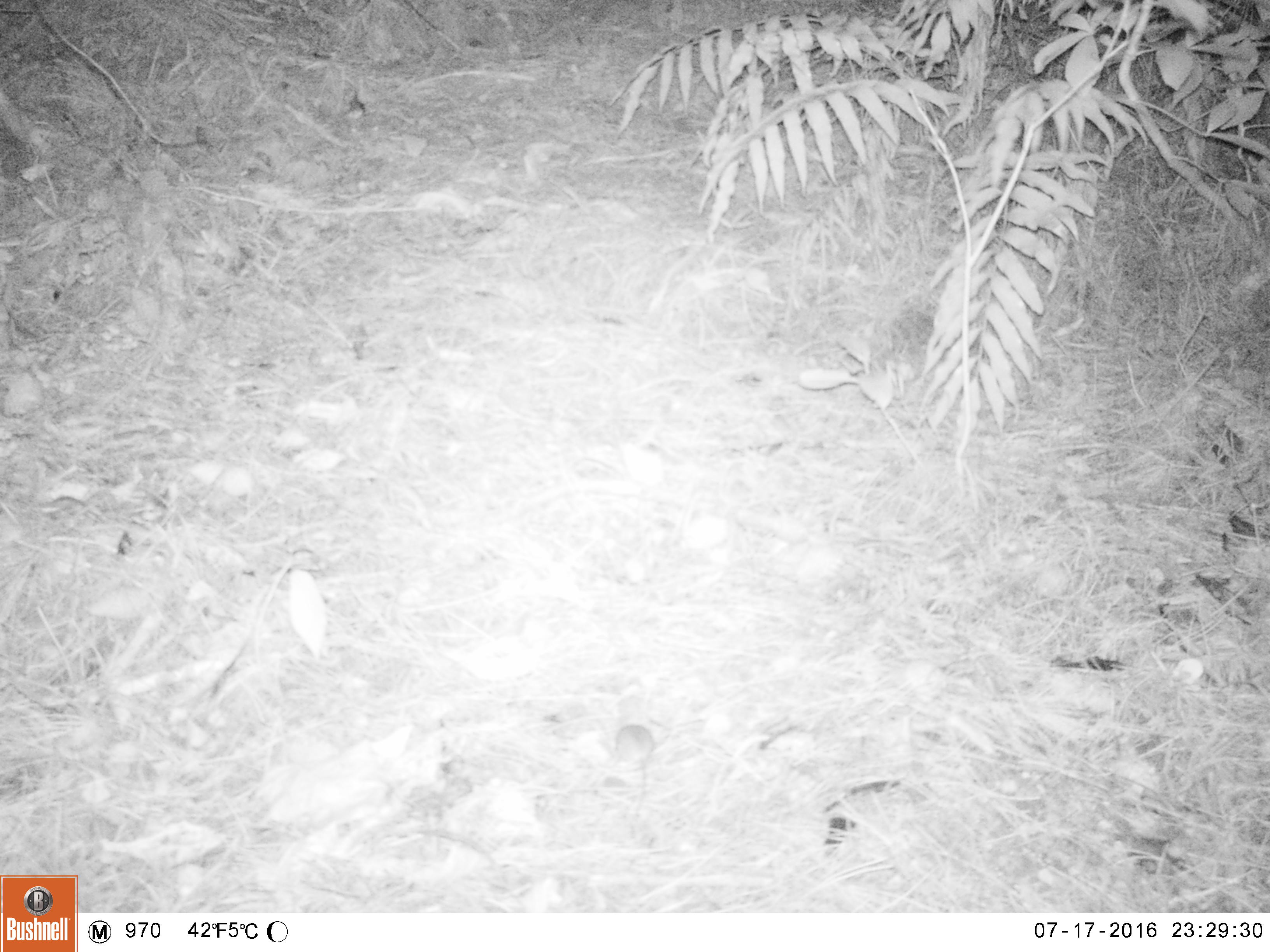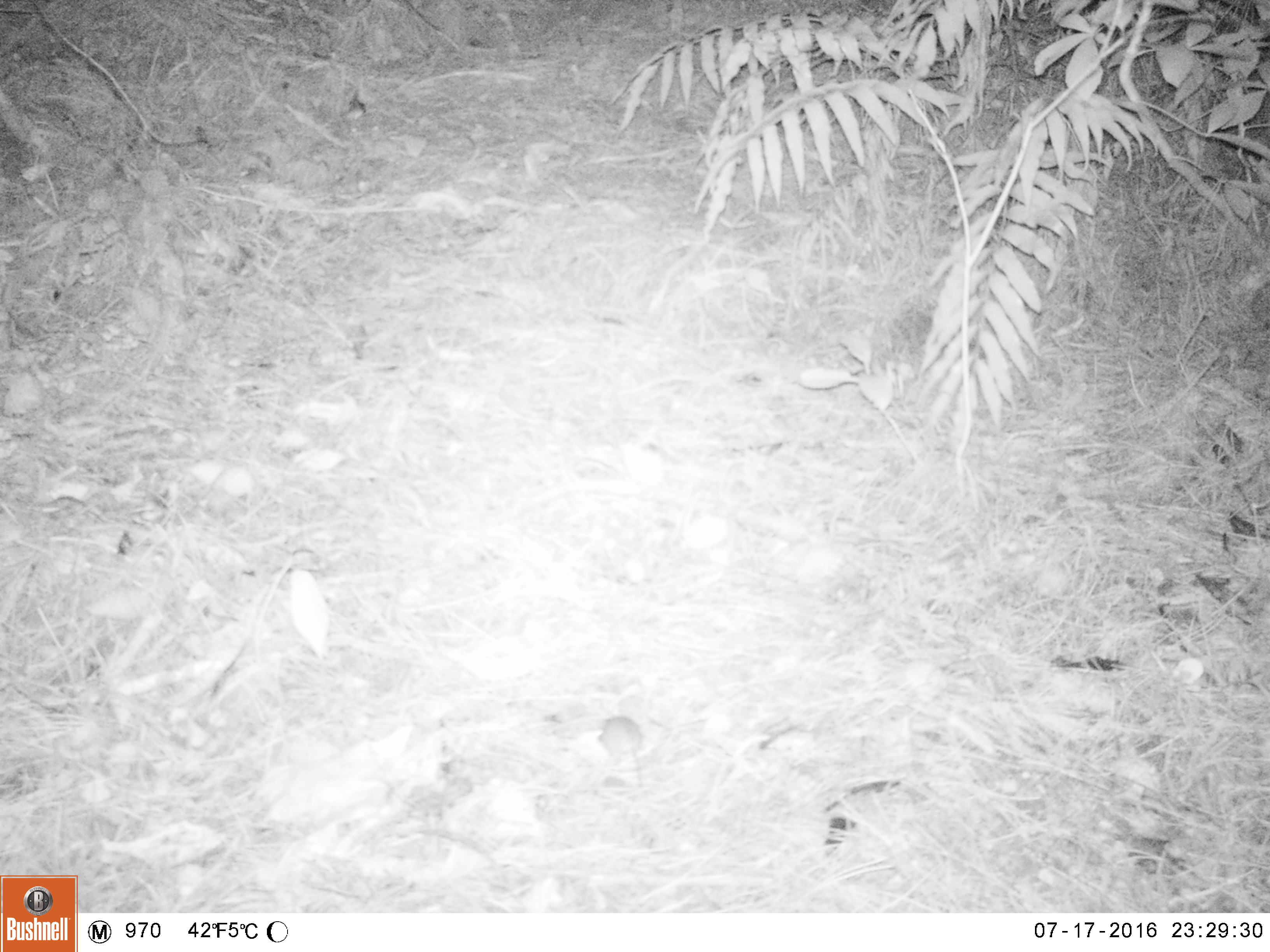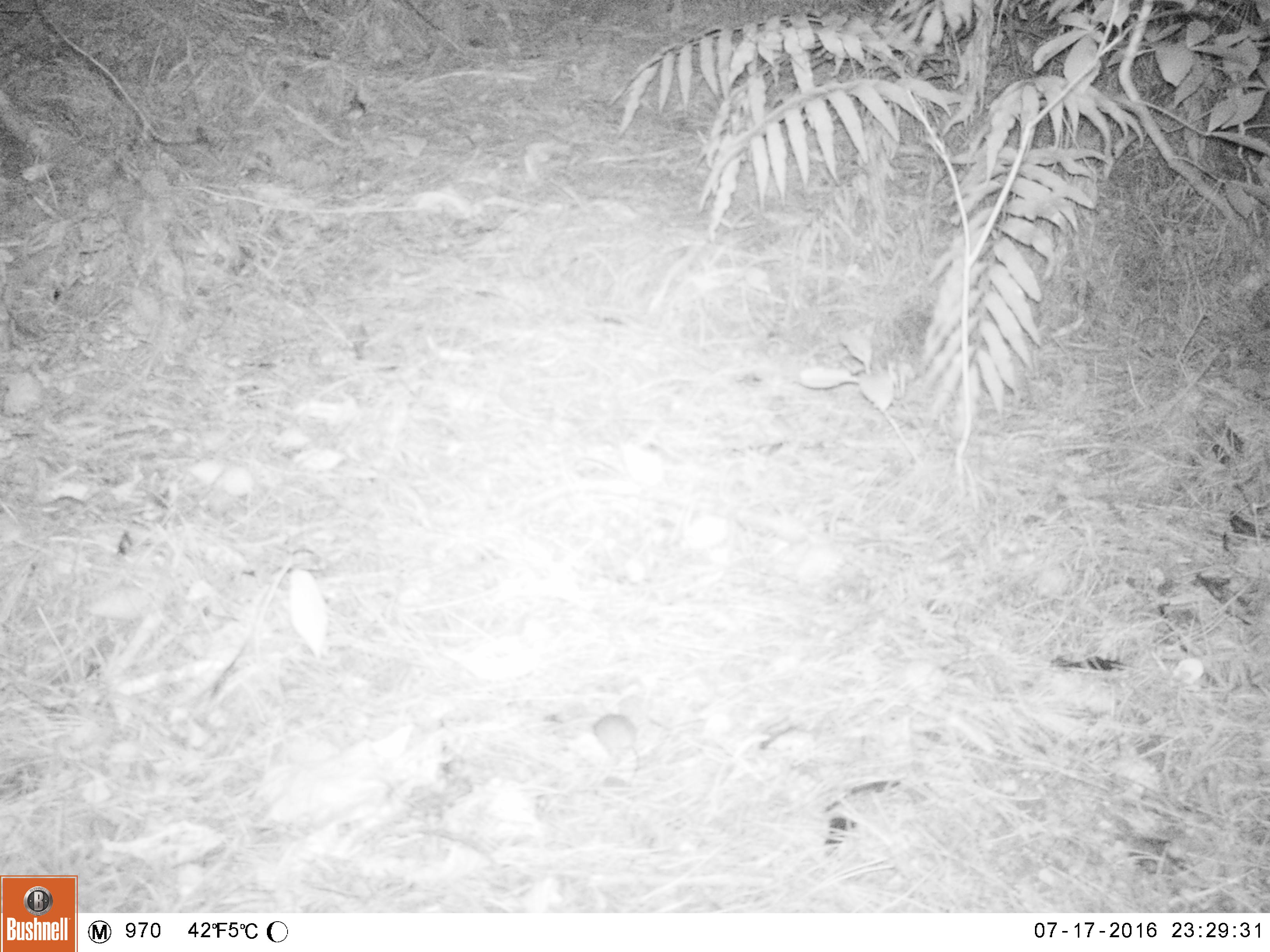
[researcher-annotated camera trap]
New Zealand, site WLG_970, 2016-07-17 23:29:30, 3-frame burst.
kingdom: Animalia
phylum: Chordata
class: Mammalia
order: Rodentia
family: Muridae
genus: Mus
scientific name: Mus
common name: mouse